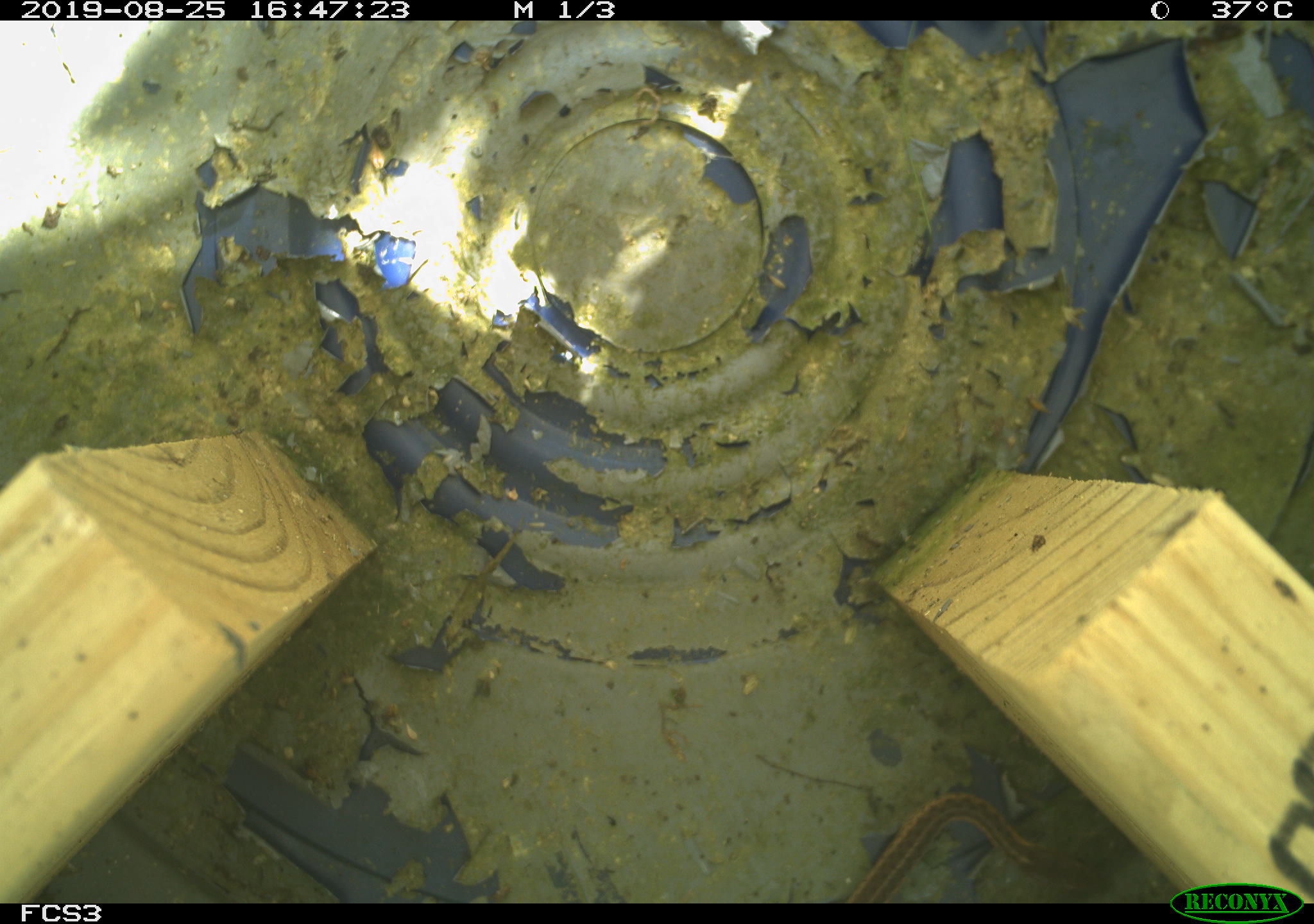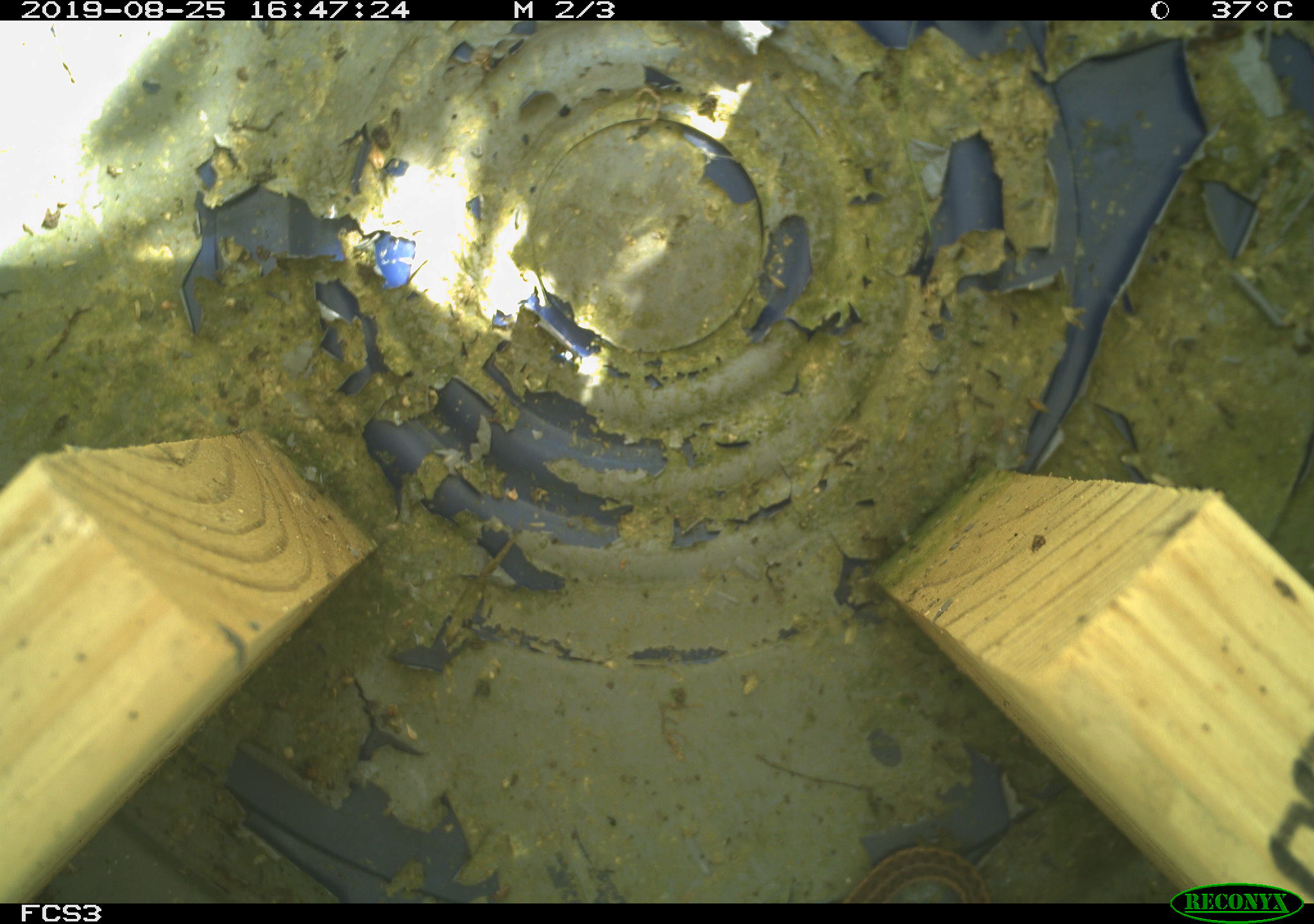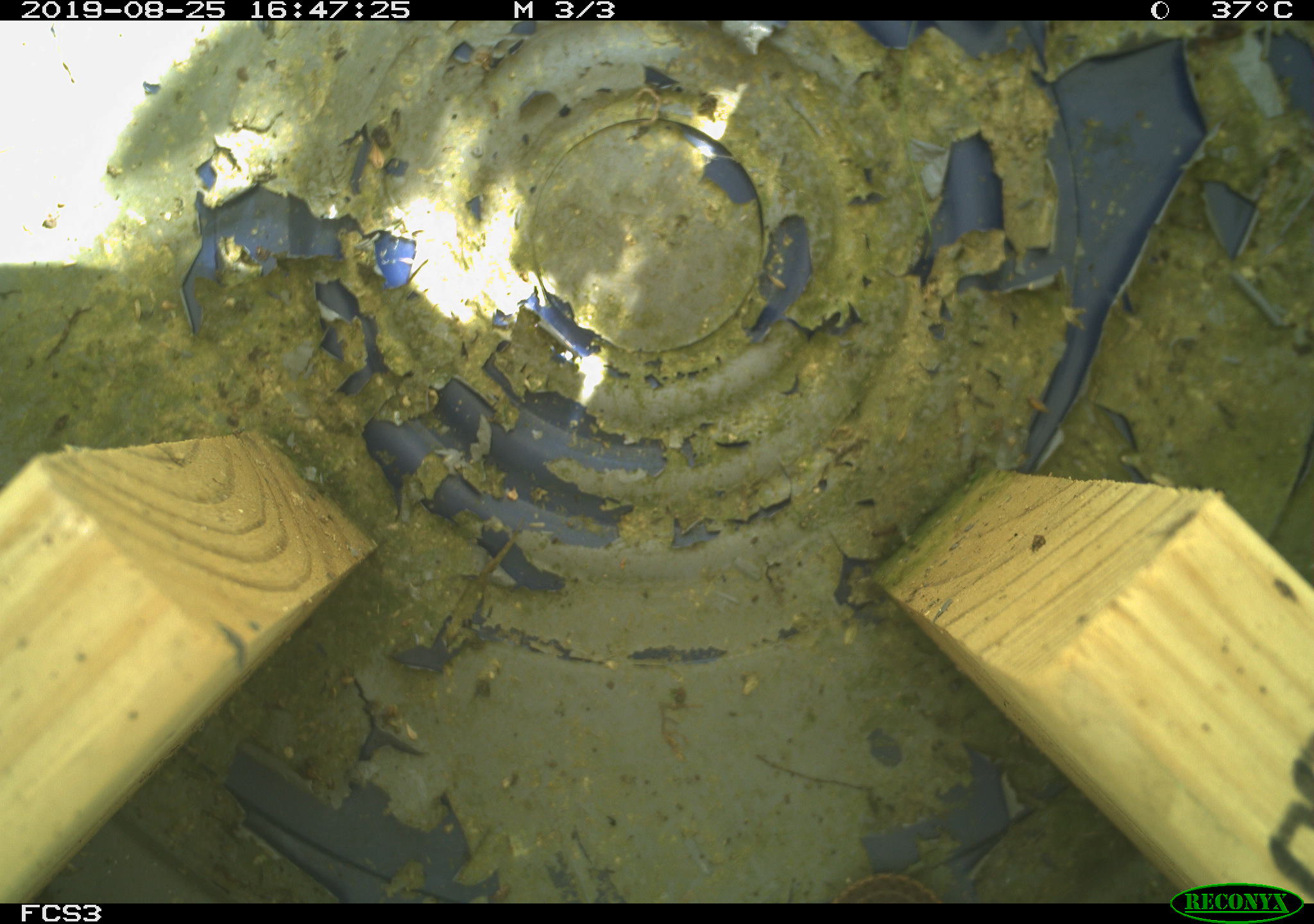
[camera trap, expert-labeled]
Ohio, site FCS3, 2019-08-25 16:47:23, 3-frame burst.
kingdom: Animalia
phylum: Chordata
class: Reptilia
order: Squamata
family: Colubridae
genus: Thamnophis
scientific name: Thamnophis sirtalis sirtalis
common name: eastern gartersnake